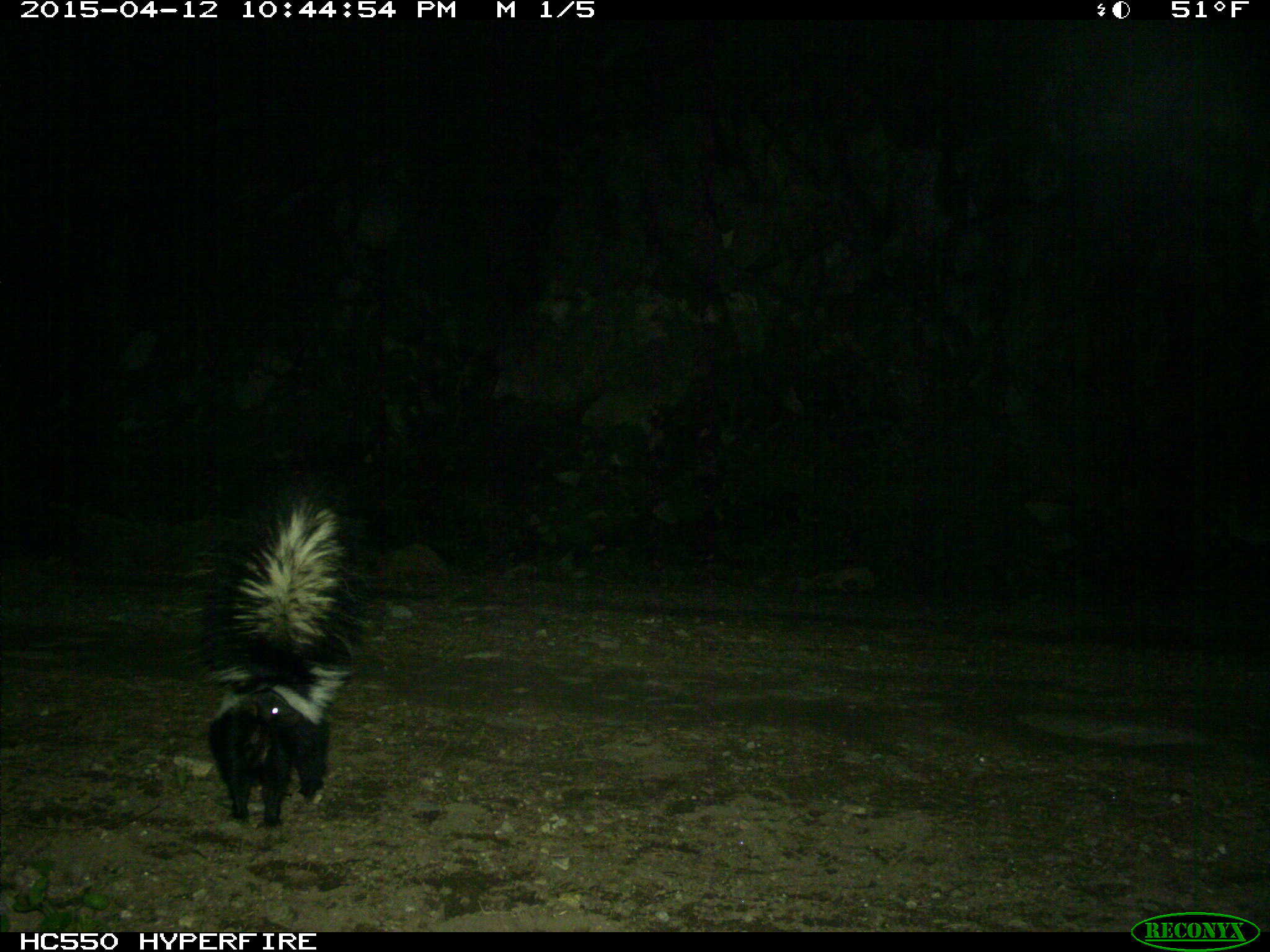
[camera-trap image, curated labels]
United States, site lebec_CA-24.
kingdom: Animalia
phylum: Chordata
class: Mammalia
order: Carnivora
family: Mephitidae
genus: Mephitis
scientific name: Mephitis mephitis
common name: striped skunk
Mephitis mephitis (striped skunk).